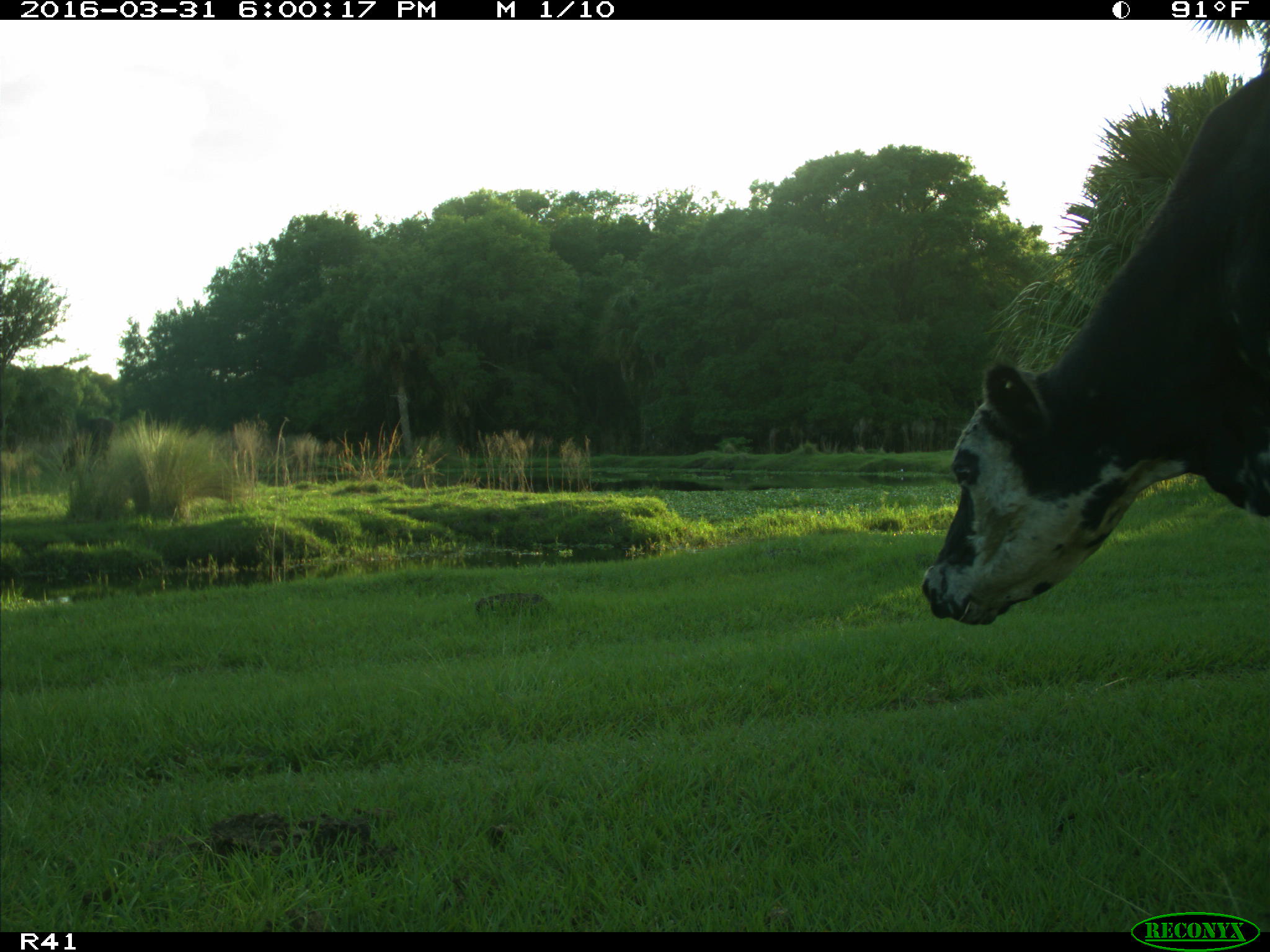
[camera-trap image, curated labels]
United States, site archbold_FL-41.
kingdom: Animalia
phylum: Chordata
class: Mammalia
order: Artiodactyla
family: Bovidae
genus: Bos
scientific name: Bos taurus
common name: domestic cow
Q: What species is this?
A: Bos taurus (domestic cow).